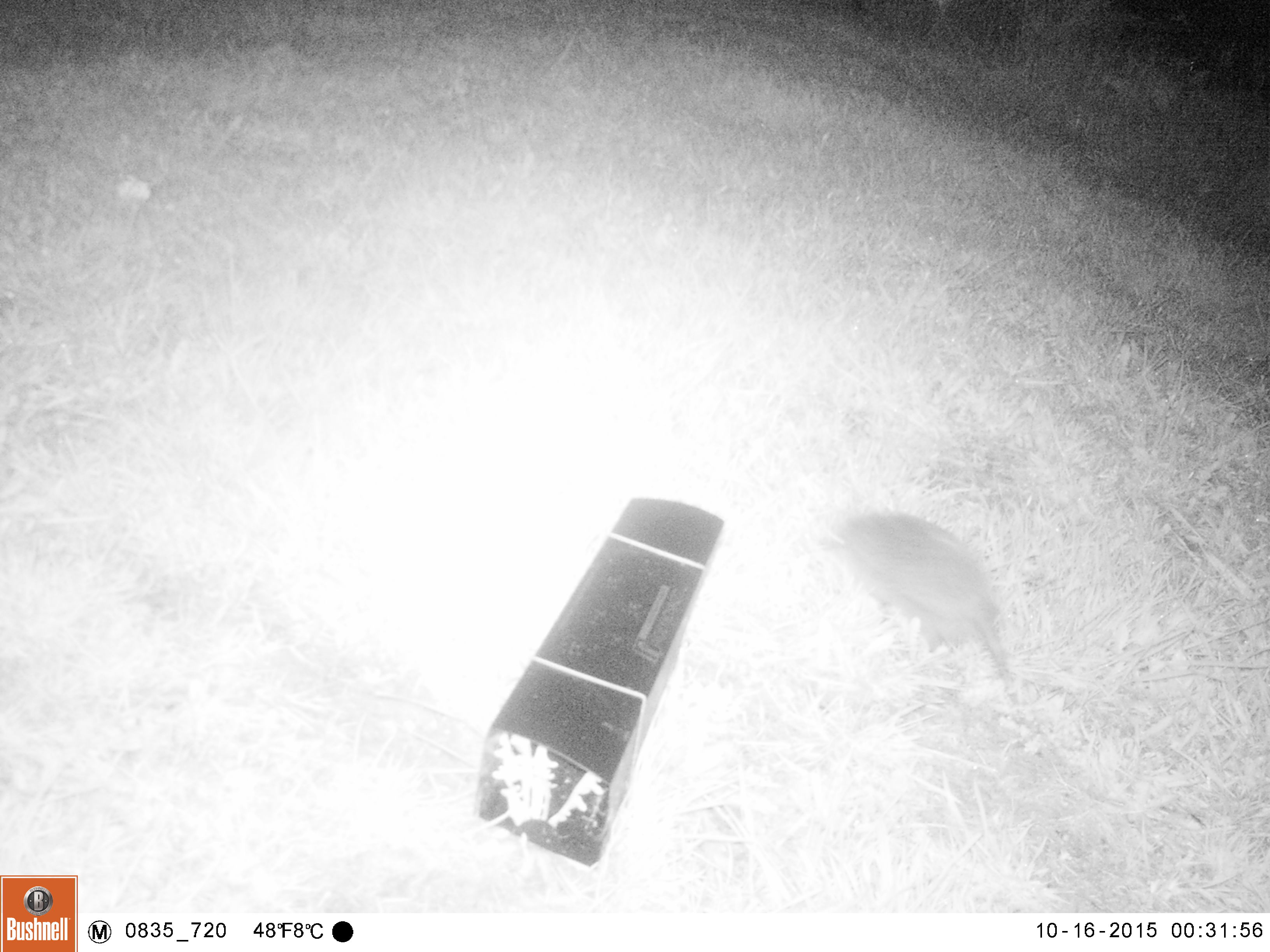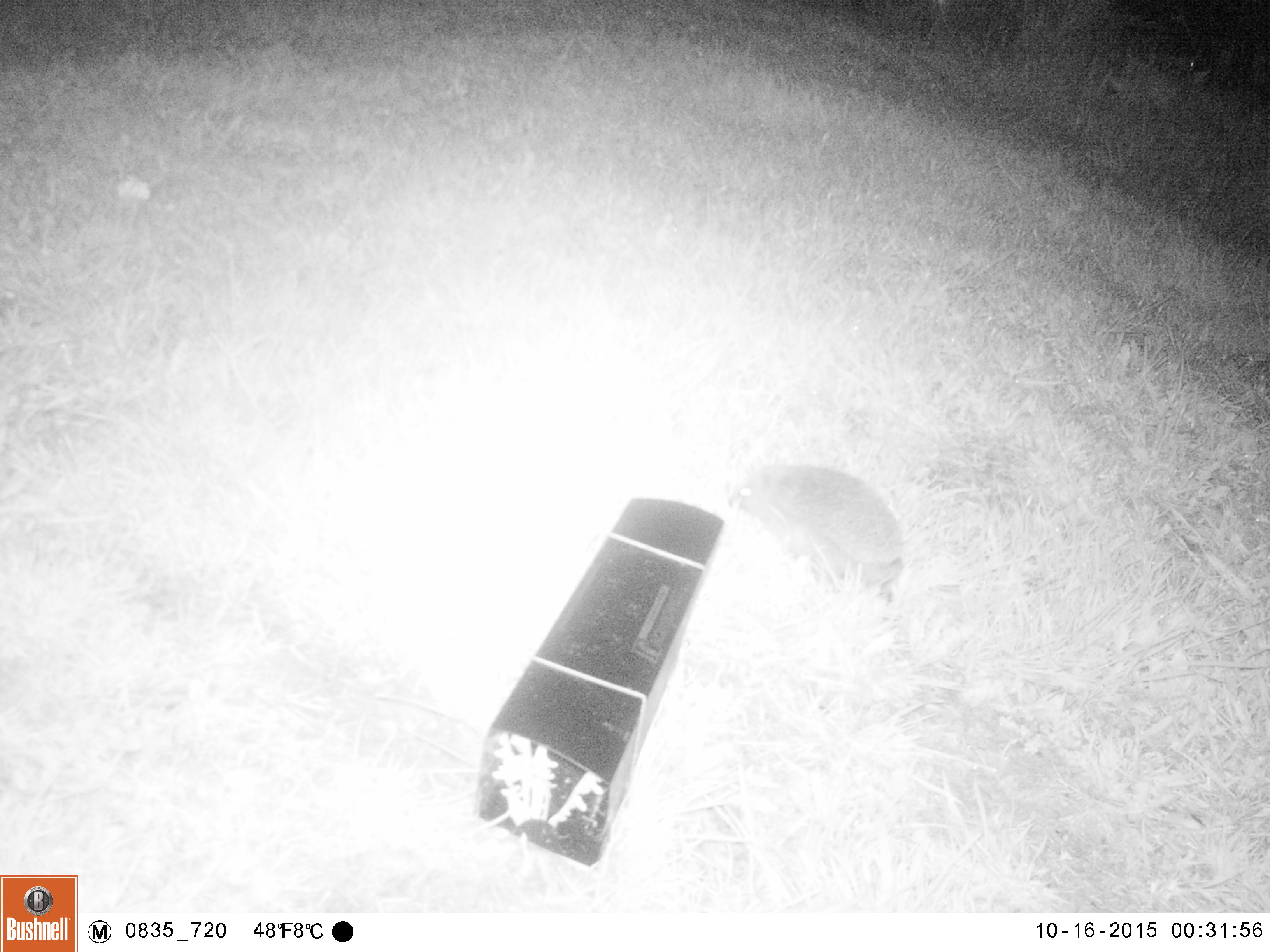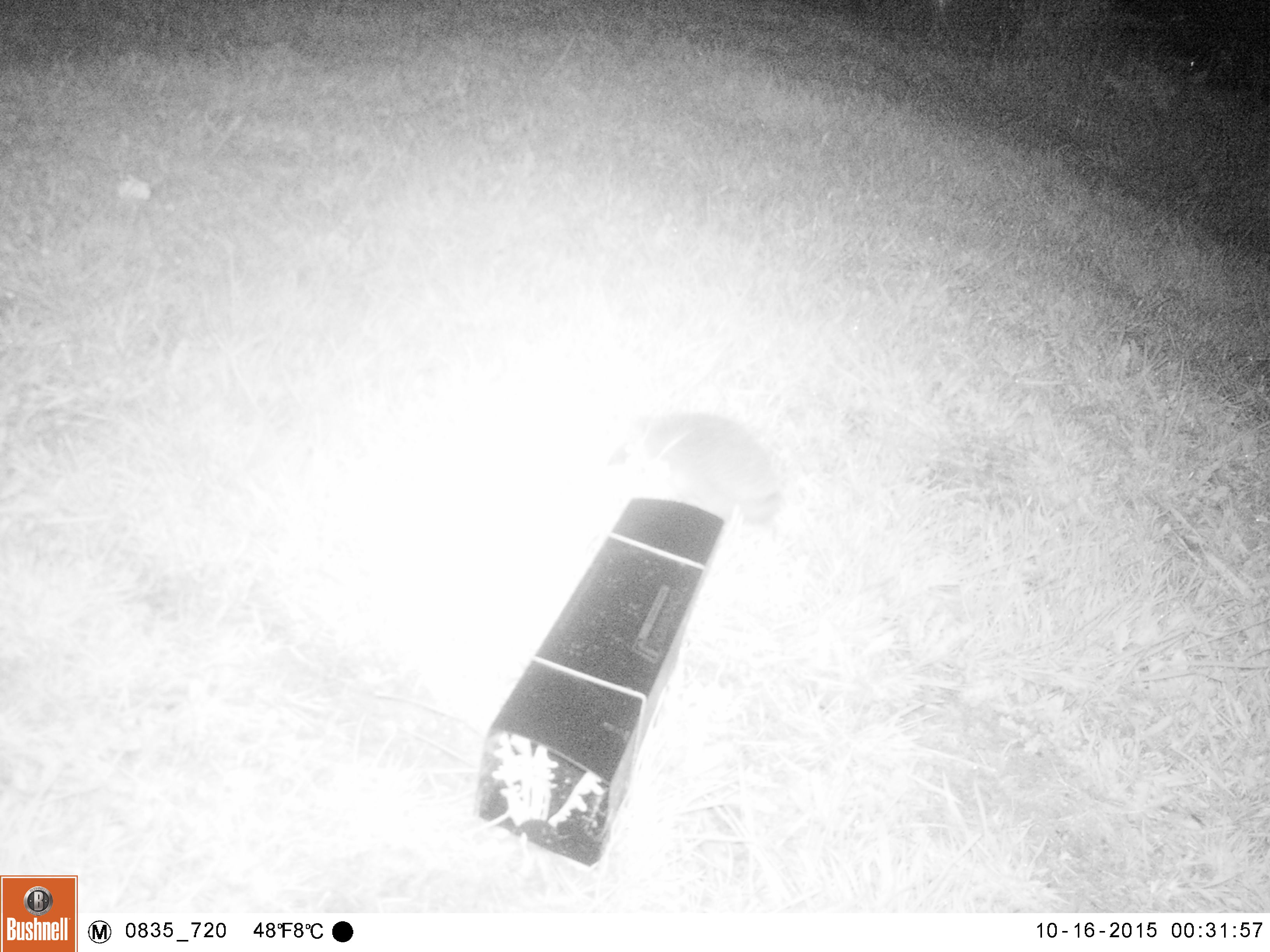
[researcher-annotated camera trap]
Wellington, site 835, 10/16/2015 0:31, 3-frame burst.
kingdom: Animalia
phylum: Chordata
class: Mammalia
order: Eulipotyphla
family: Erinaceidae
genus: Erinaceus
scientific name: Erinaceus europaeus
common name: hedgehog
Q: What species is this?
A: Hedgehog (Erinaceus europaeus).